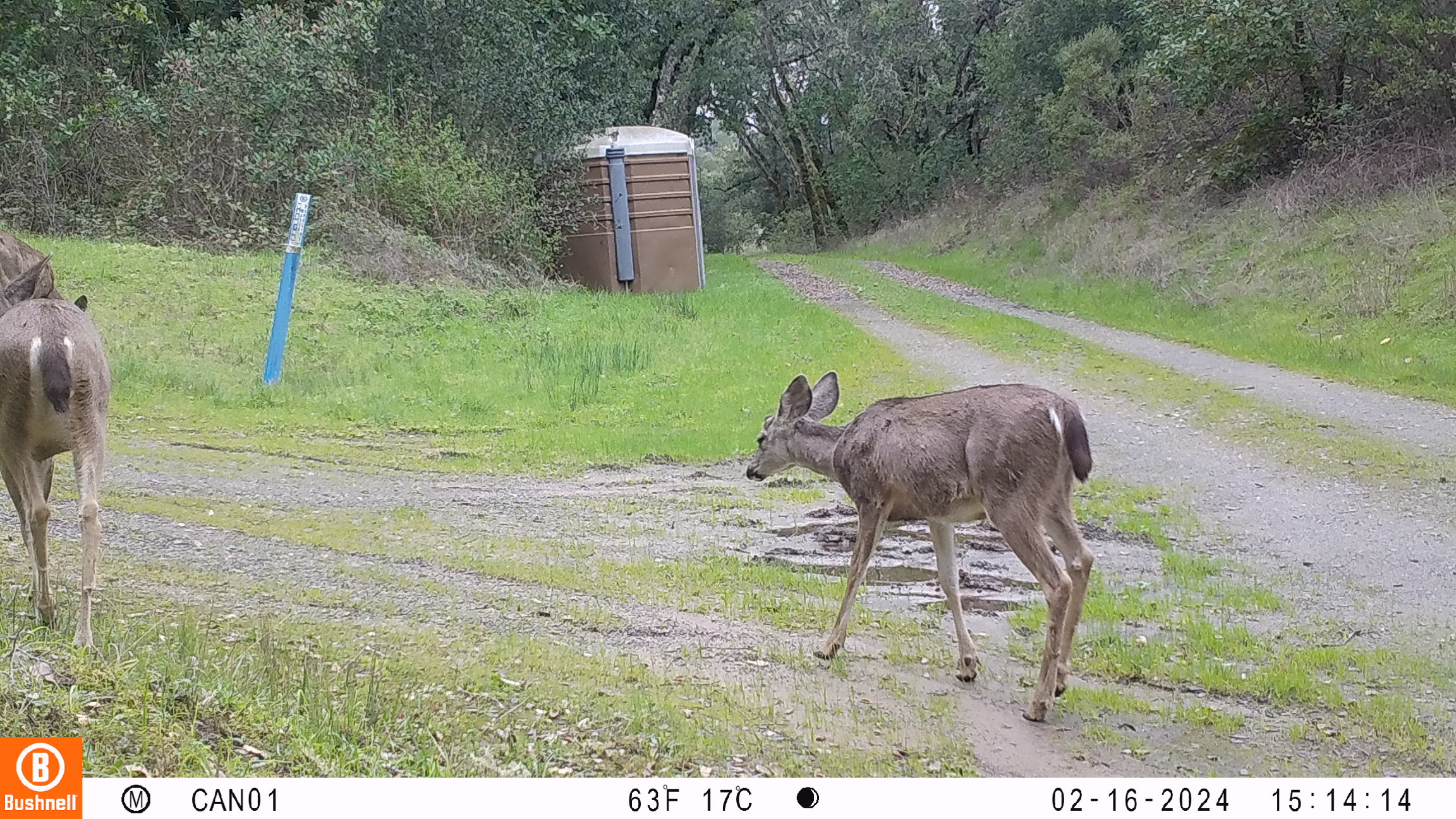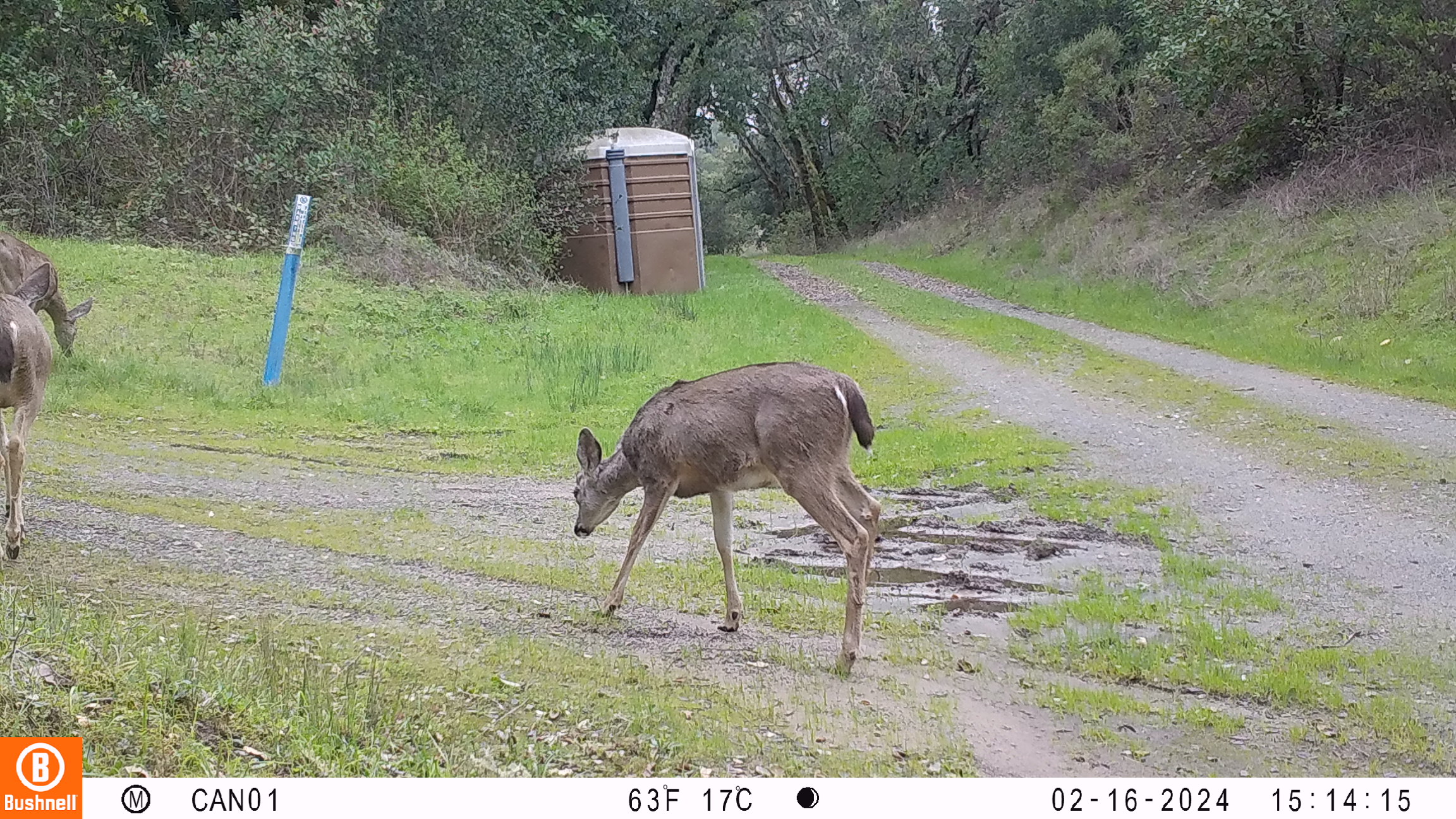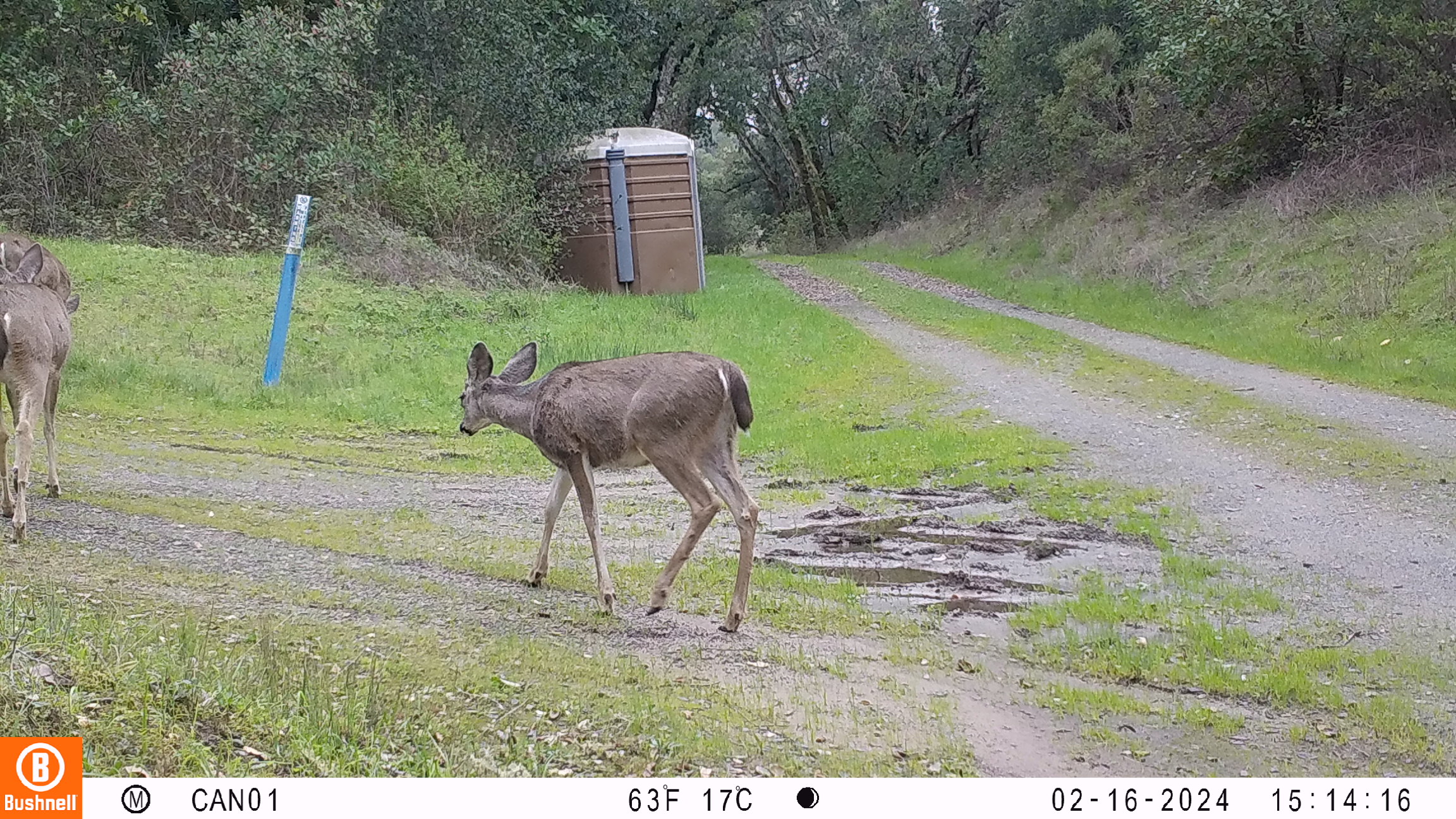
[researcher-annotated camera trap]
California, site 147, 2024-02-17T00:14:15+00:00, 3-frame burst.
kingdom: Animalia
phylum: Chordata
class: Mammalia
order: Artiodactyla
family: Cervidae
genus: Odocoileus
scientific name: Odocoileus hemionus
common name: mule deer